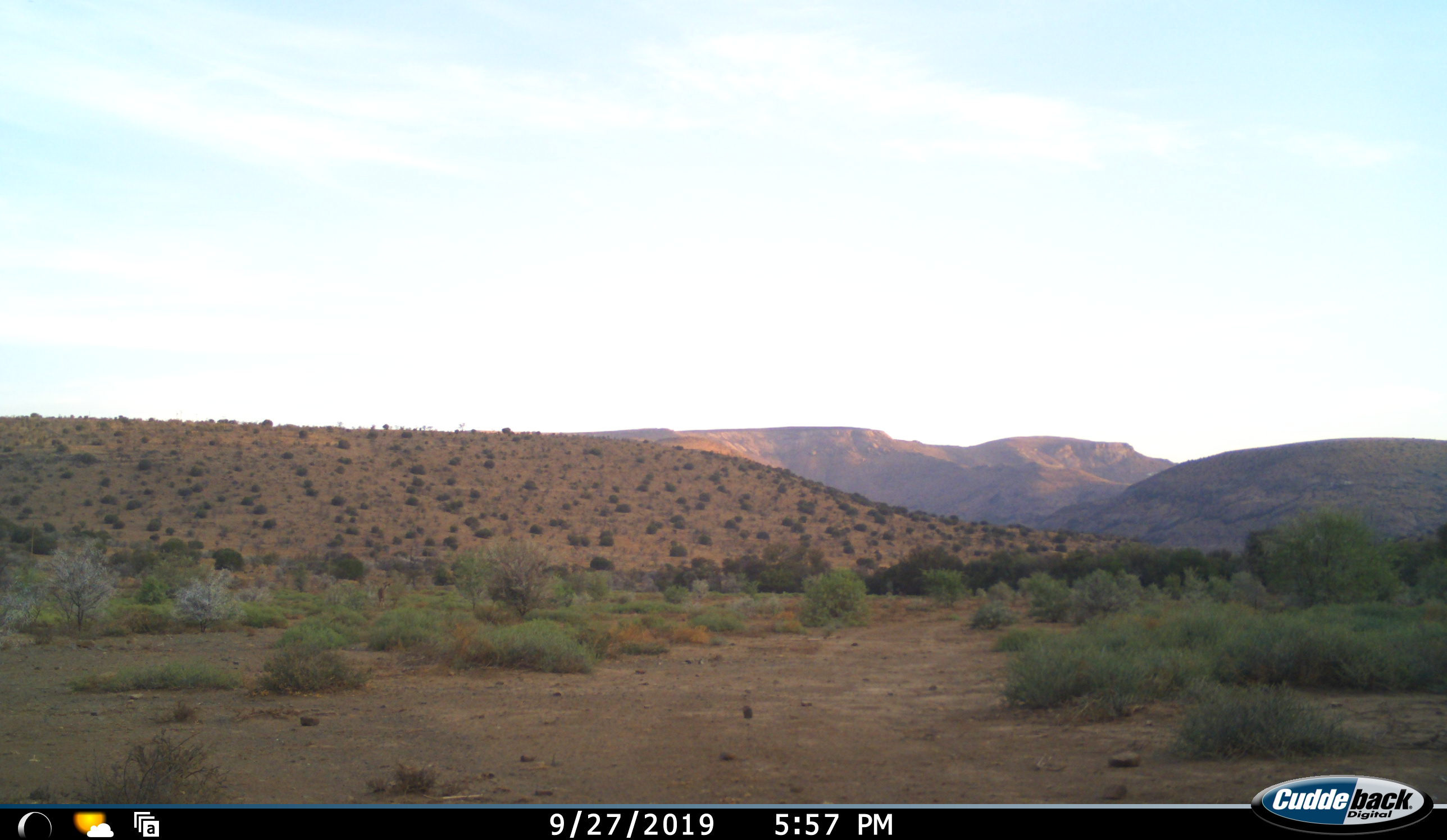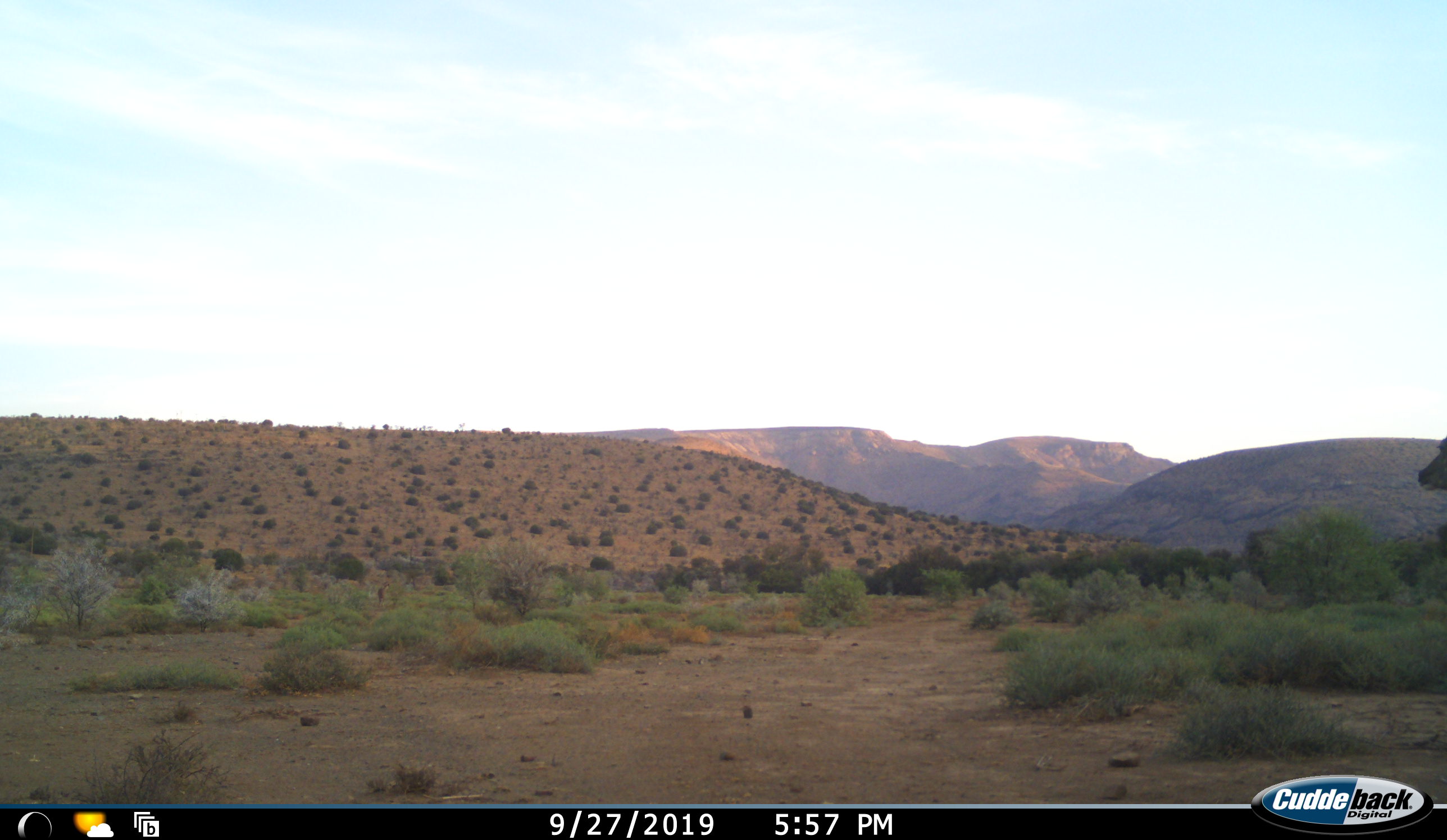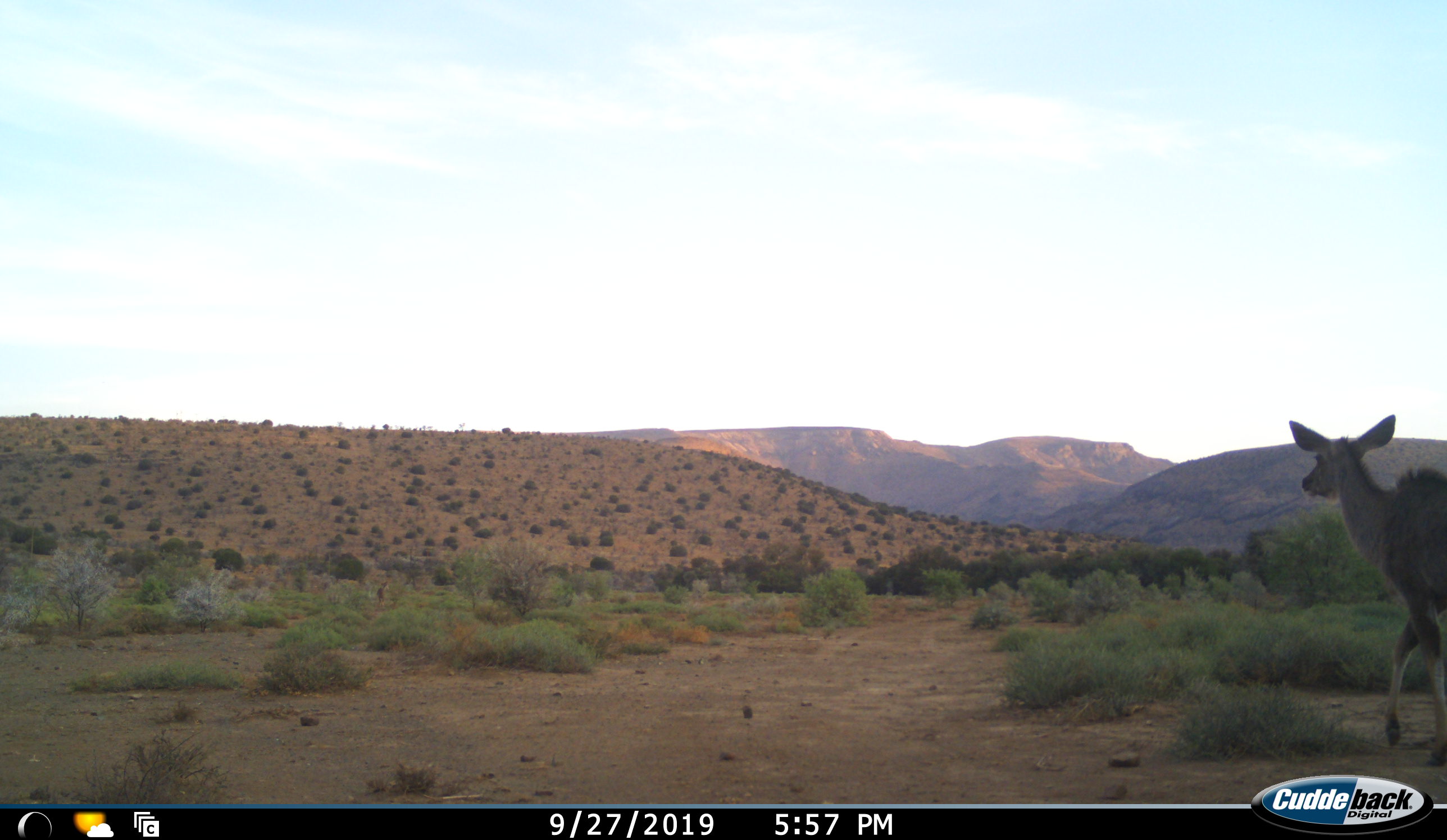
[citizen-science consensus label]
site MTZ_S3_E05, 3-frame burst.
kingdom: Animalia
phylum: Chordata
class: Mammalia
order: Artiodactyla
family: Bovidae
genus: Tragelaphus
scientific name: Tragelaphus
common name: kudu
Kudu (Tragelaphus), count 1. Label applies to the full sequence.